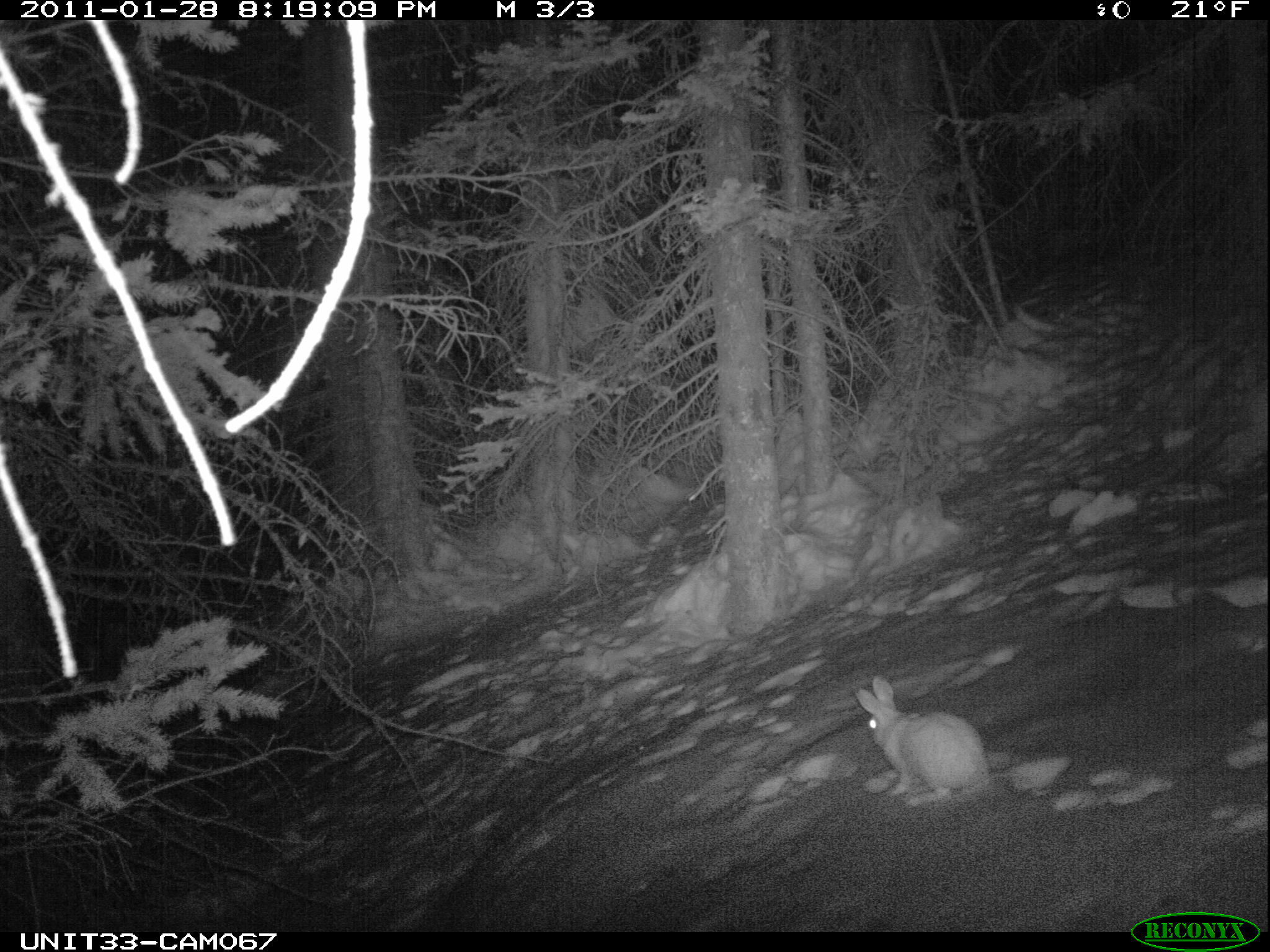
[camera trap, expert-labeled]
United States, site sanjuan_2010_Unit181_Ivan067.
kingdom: Animalia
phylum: Chordata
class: Mammalia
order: Lagomorpha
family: Leporidae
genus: Lepus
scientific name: Lepus americanus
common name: snowshoe hare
Lepus americanus (snowshoe hare).